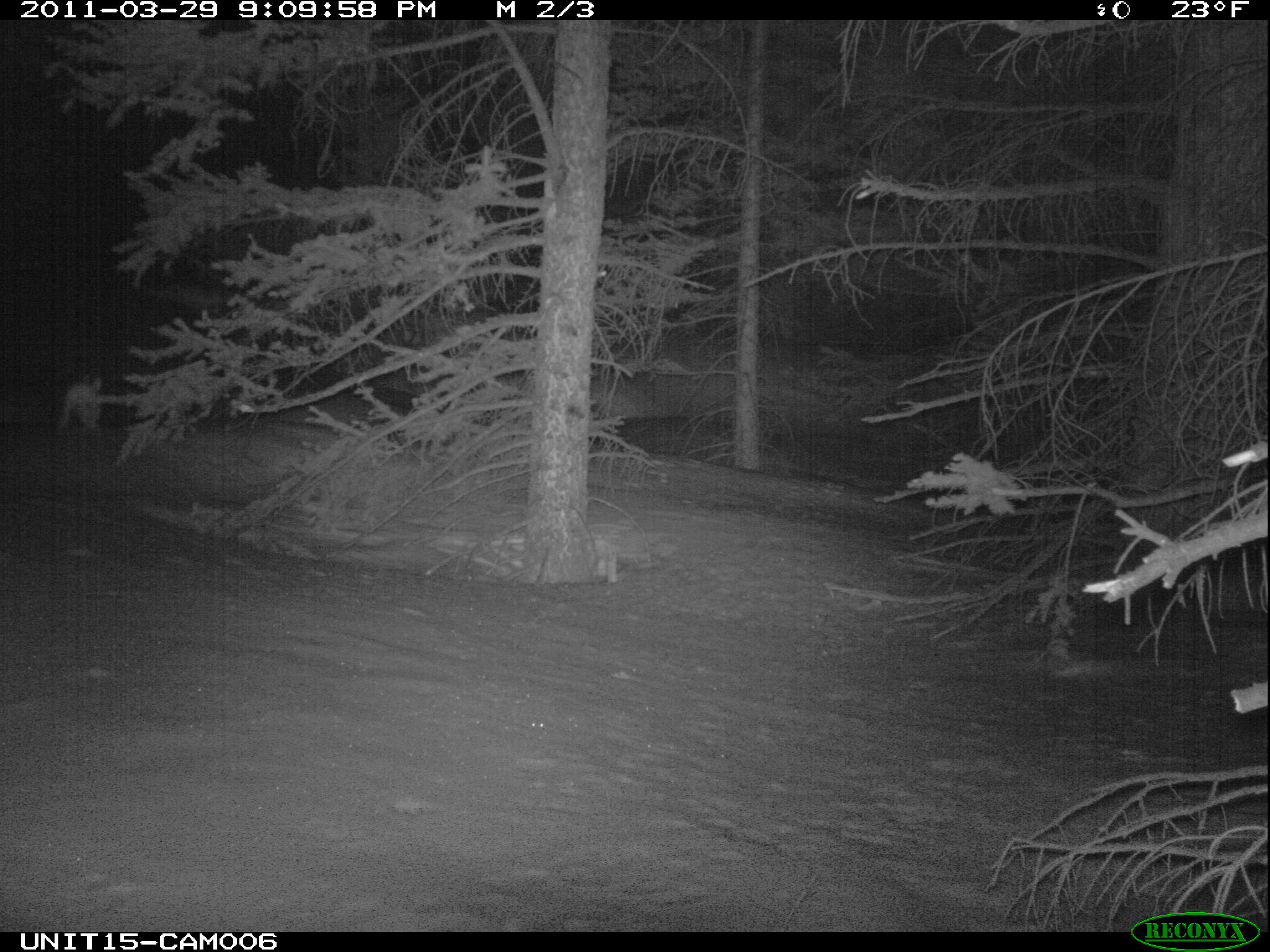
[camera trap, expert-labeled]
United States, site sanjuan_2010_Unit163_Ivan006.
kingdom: Animalia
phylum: Chordata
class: Mammalia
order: Lagomorpha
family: Leporidae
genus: Lepus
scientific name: Lepus americanus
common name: snowshoe hare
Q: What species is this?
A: Lepus americanus (snowshoe hare).